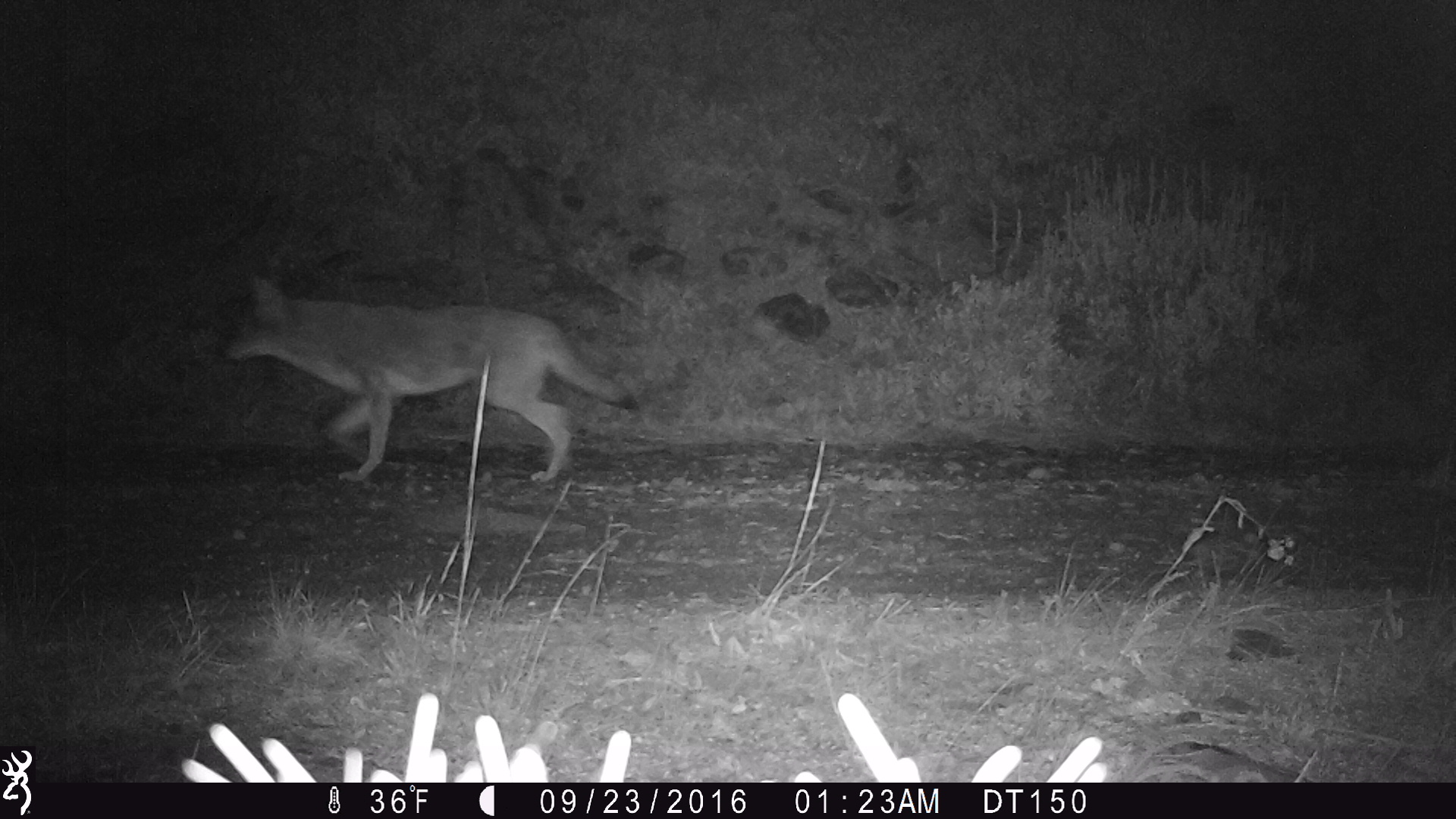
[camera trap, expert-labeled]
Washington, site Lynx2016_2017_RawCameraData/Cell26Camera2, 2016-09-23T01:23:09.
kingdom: Animalia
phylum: Chordata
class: Mammalia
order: Carnivora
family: Canidae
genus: Canis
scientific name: Canis latrans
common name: coyote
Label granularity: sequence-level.